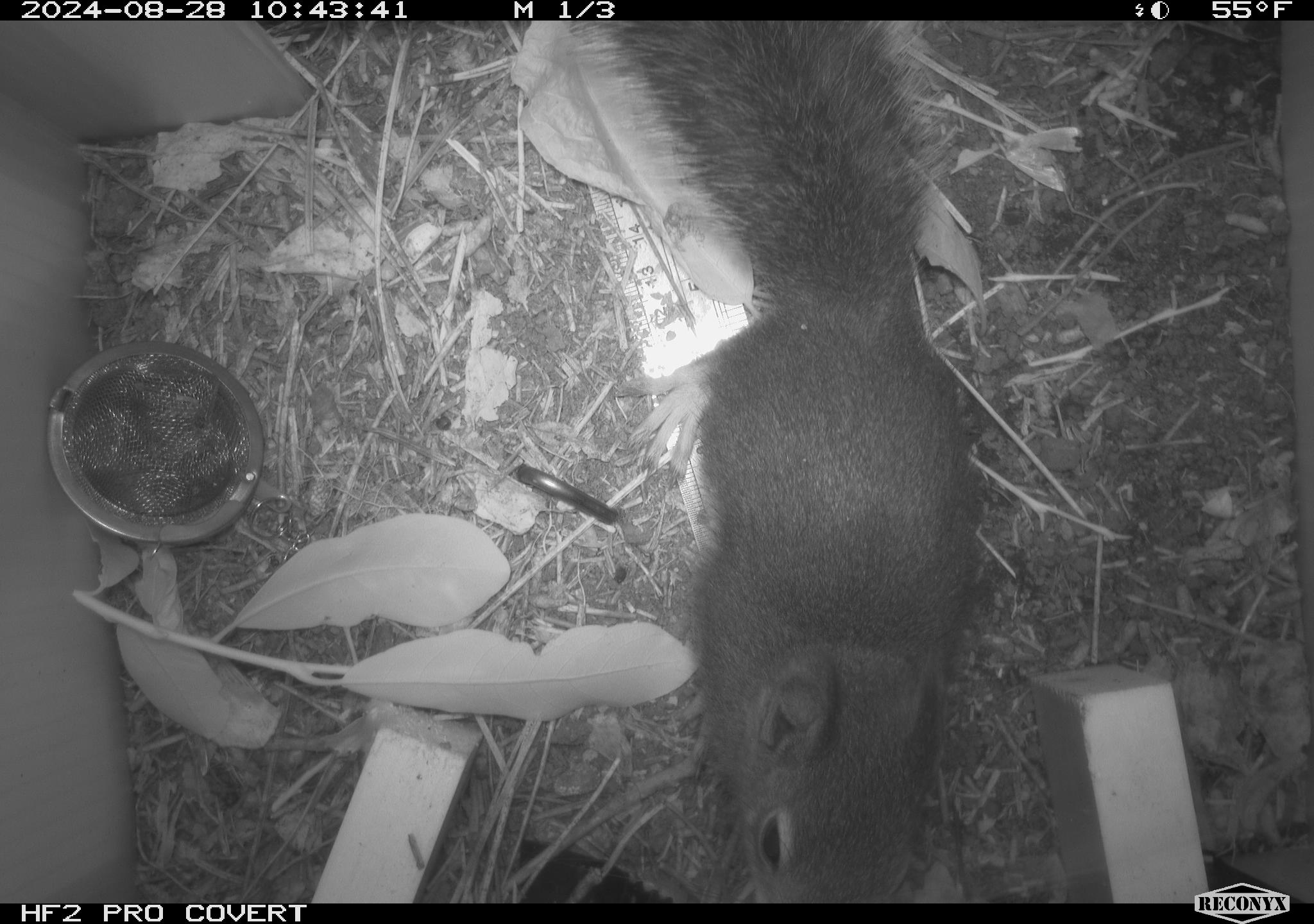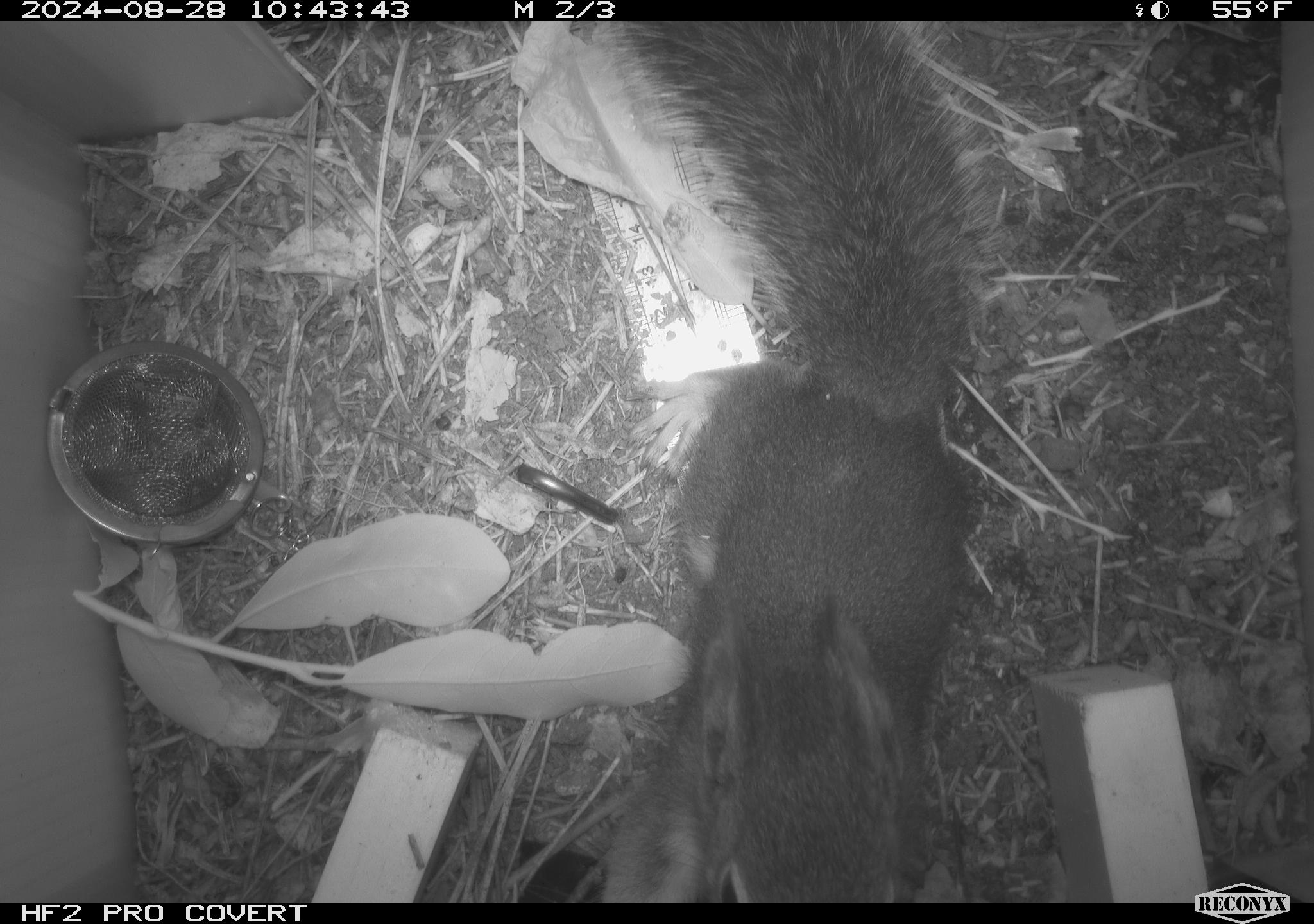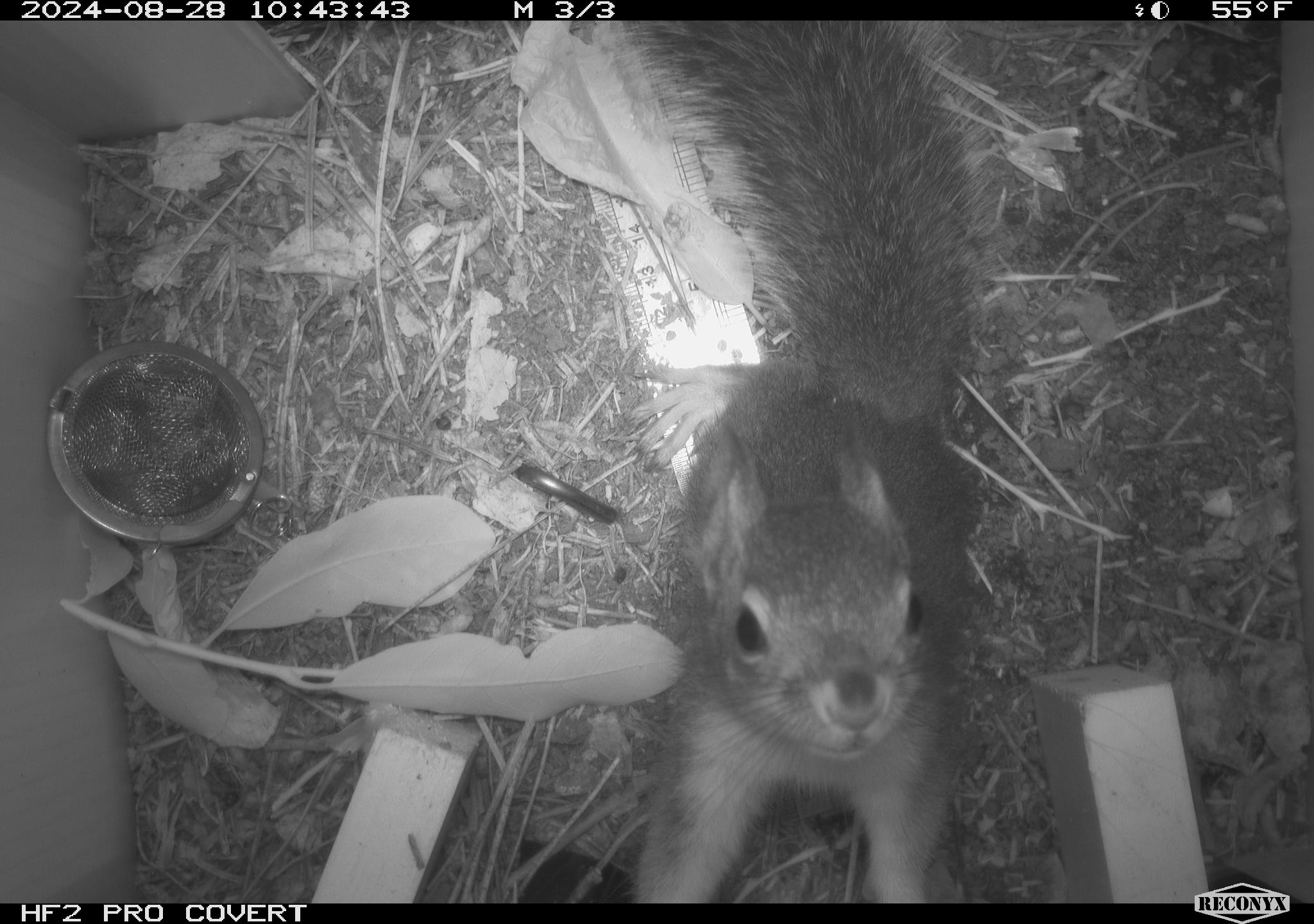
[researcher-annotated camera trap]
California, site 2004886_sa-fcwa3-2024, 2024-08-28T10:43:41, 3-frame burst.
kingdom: Animalia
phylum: Chordata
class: Mammalia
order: Rodentia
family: Sciuridae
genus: Tamiasciurus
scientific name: Tamiasciurus douglasii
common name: douglas's squirrel